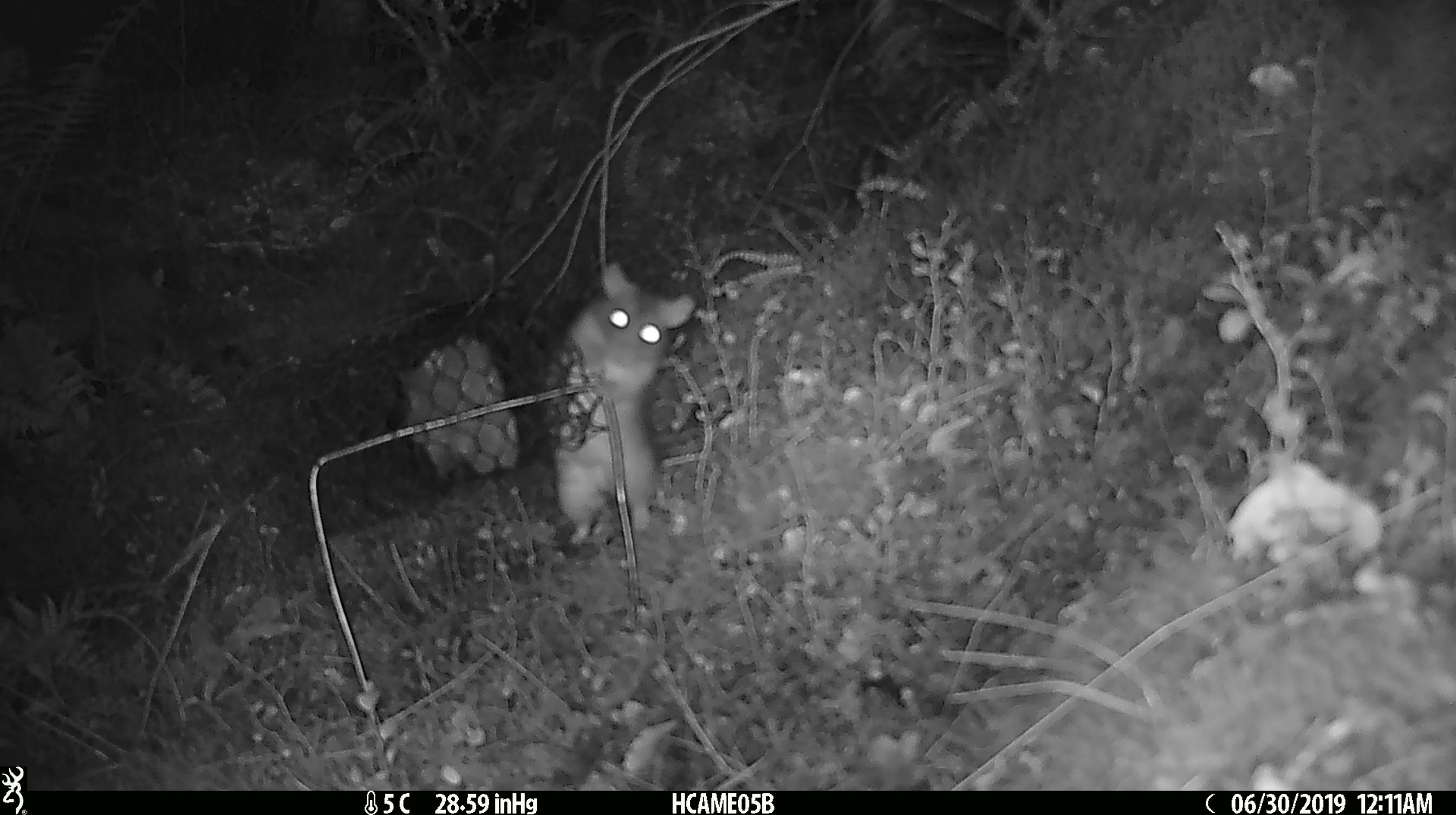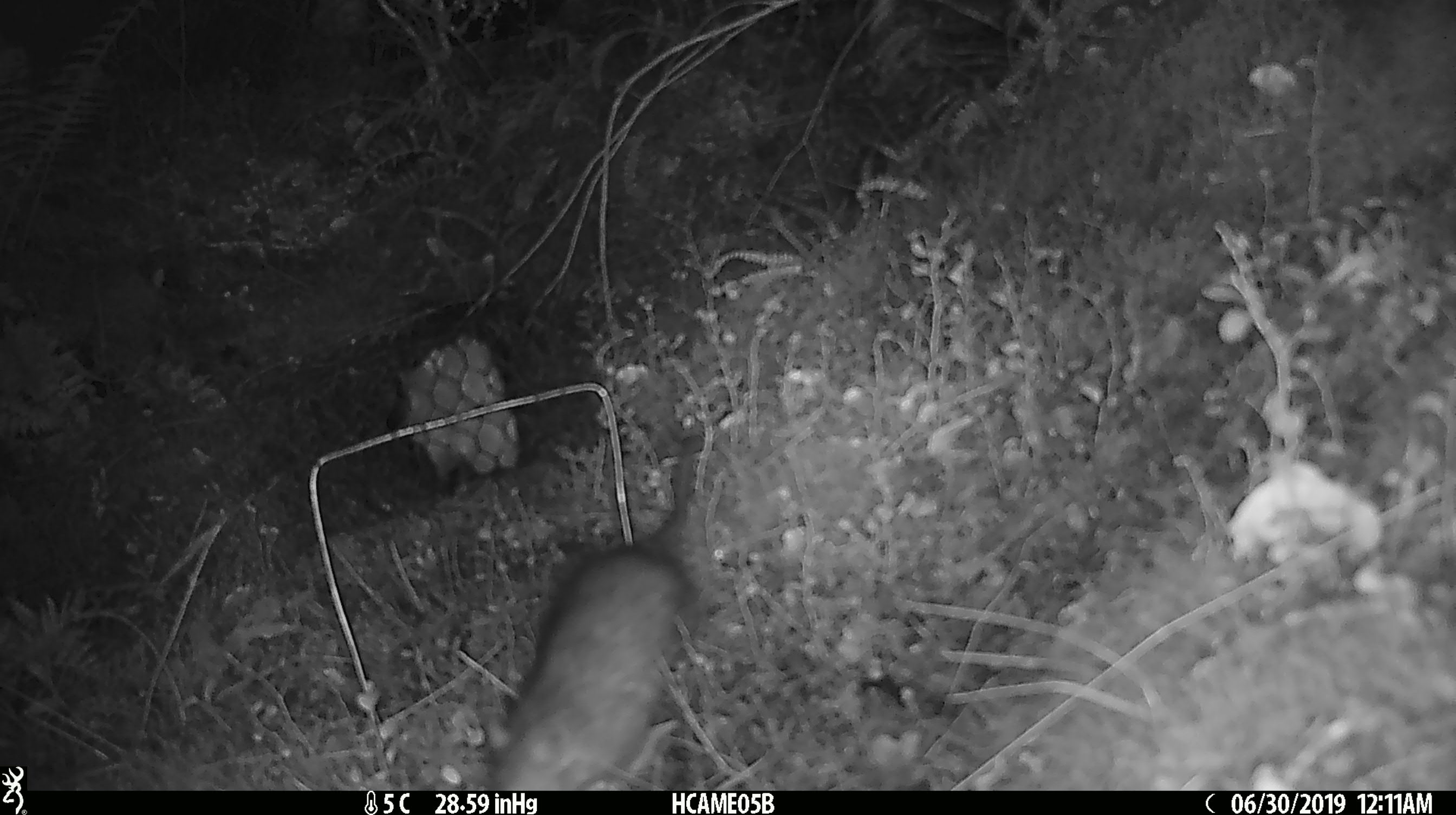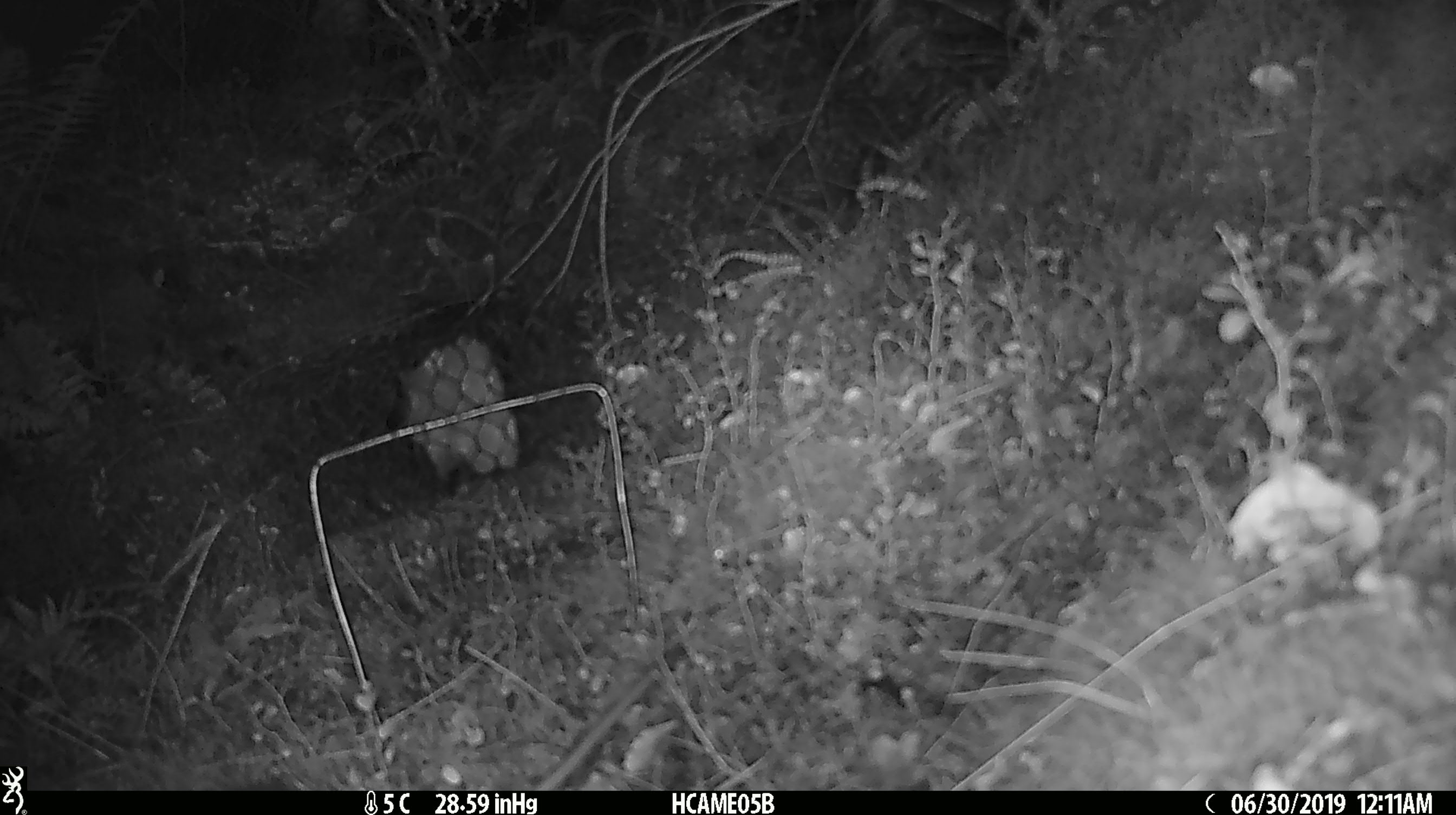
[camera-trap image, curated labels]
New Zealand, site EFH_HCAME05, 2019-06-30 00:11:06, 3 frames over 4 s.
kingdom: Animalia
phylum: Chordata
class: Mammalia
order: Rodentia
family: Muridae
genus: Rattus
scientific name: Rattus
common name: rat